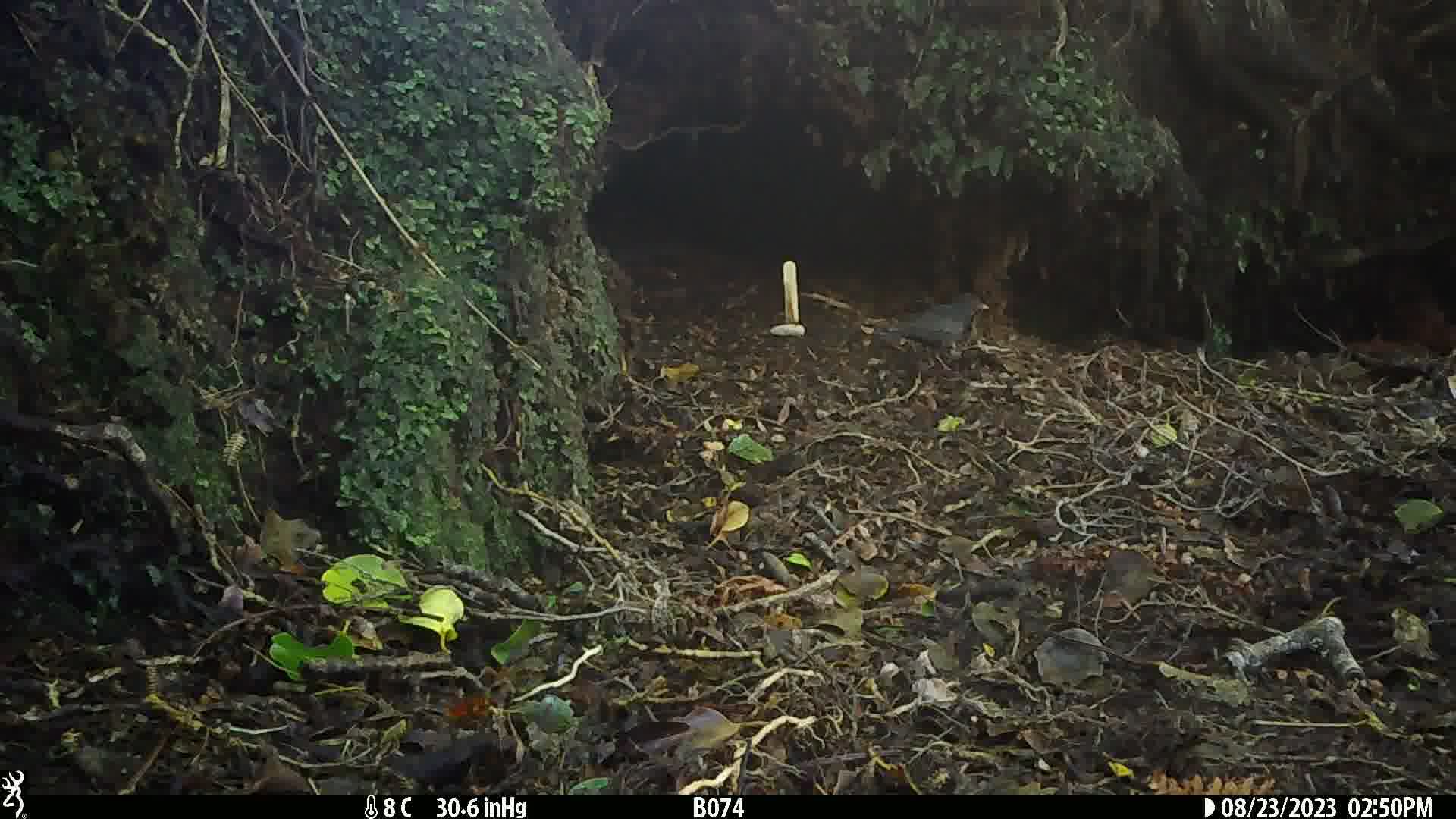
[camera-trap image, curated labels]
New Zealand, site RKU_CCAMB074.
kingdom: Animalia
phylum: Chordata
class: Aves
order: Passeriformes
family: Turdidae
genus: Turdus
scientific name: Turdus merula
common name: eurasian blackbird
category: blackbird